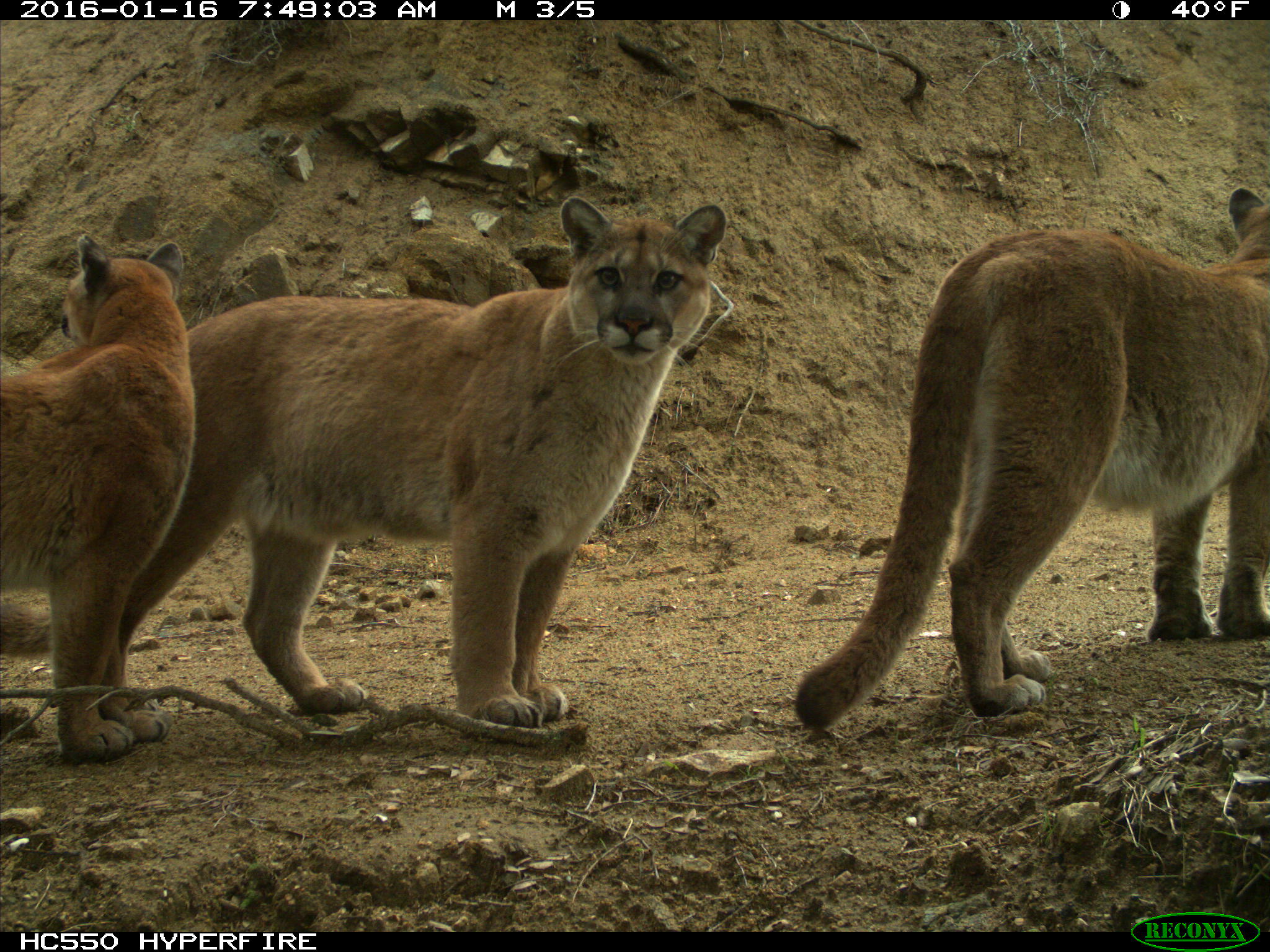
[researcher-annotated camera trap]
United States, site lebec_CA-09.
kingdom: Animalia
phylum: Chordata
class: Mammalia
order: Carnivora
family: Felidae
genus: Puma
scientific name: Puma concolor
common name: mountain lion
Puma concolor (mountain lion).